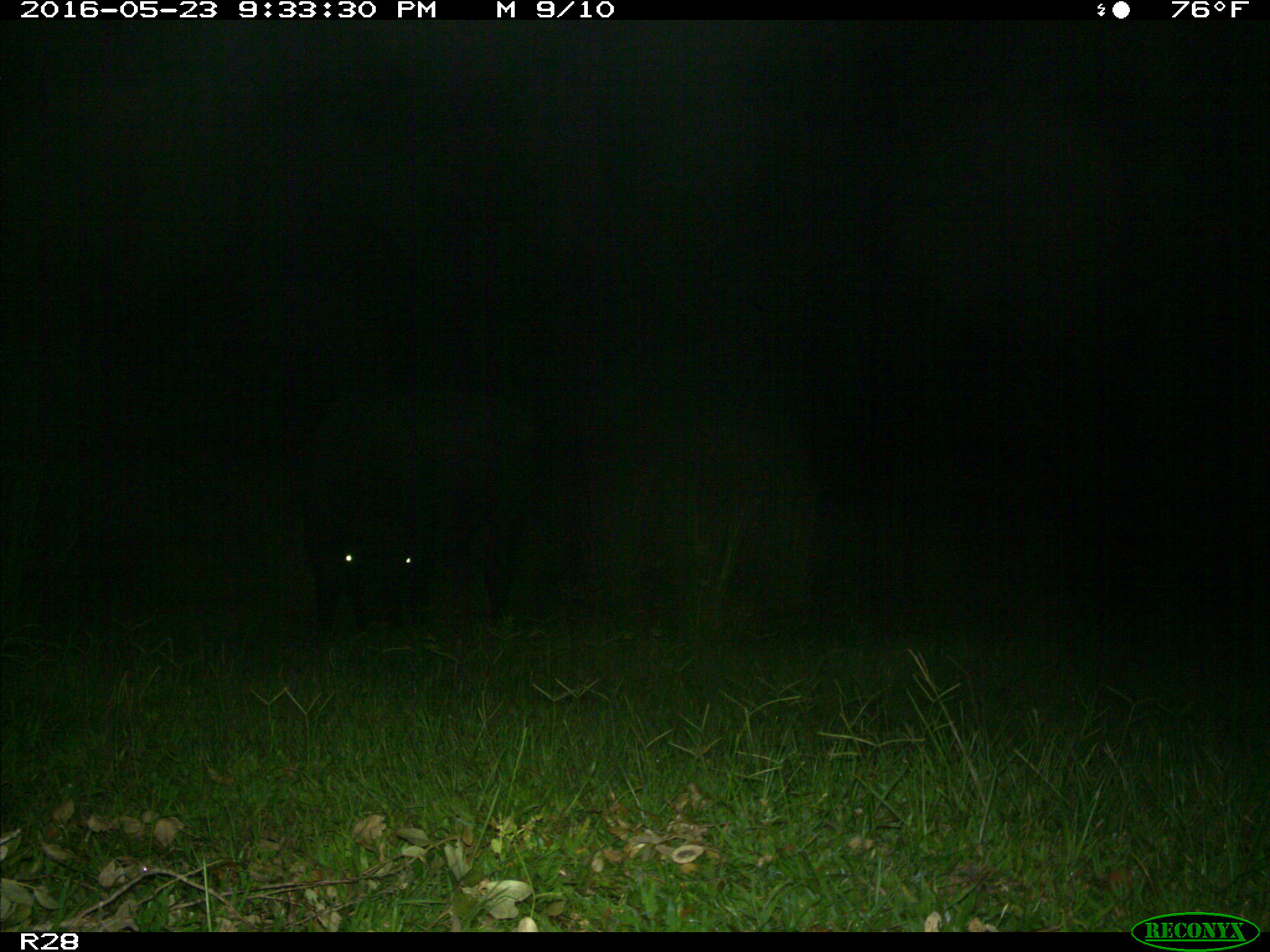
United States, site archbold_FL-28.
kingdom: Animalia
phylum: Chordata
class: Mammalia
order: Artiodactyla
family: Bovidae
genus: Bos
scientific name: Bos taurus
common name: domestic cow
Bos taurus (domestic cow).